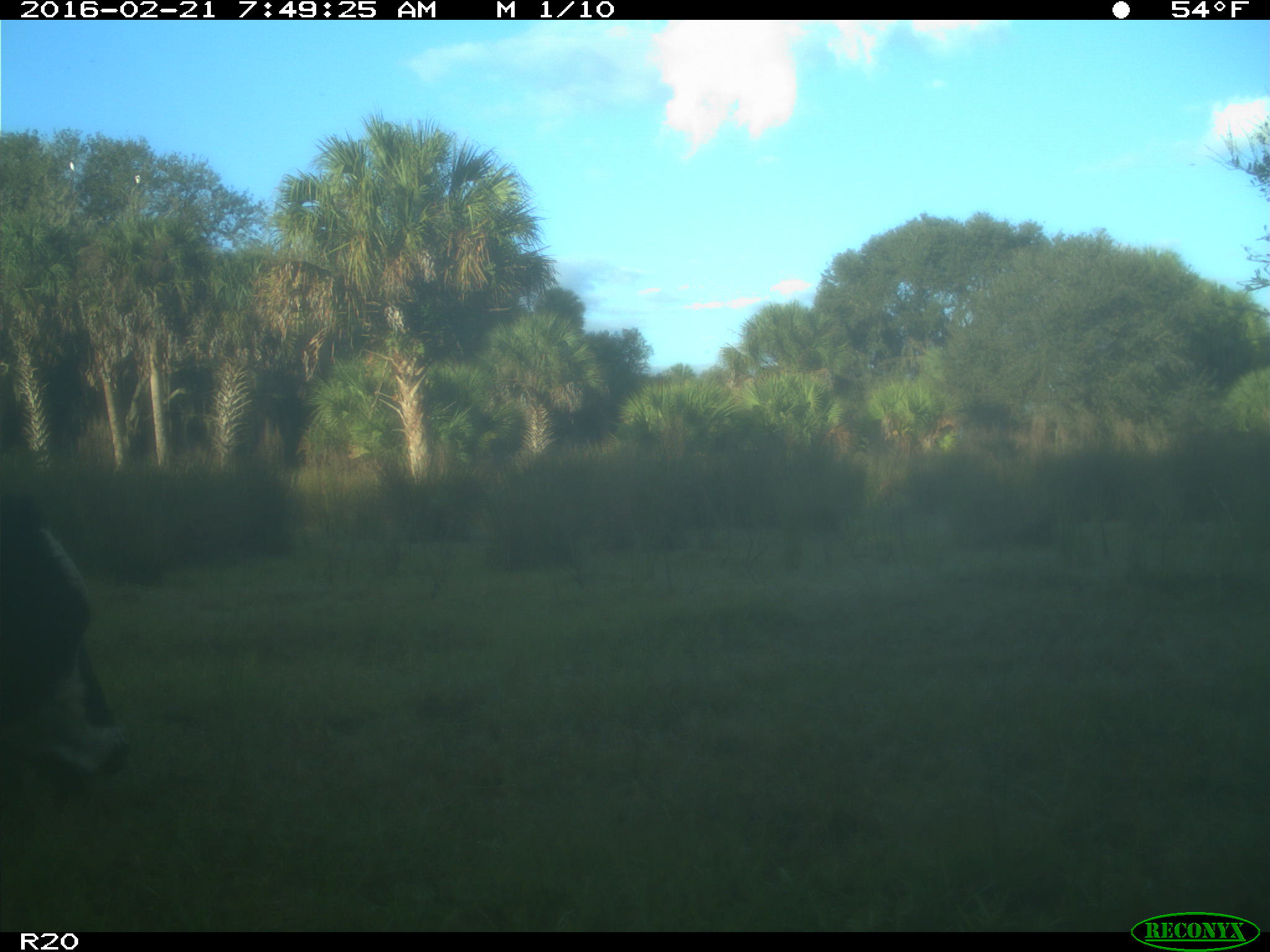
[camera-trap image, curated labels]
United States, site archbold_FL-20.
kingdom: Animalia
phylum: Chordata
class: Mammalia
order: Artiodactyla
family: Bovidae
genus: Bos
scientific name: Bos taurus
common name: domestic cow